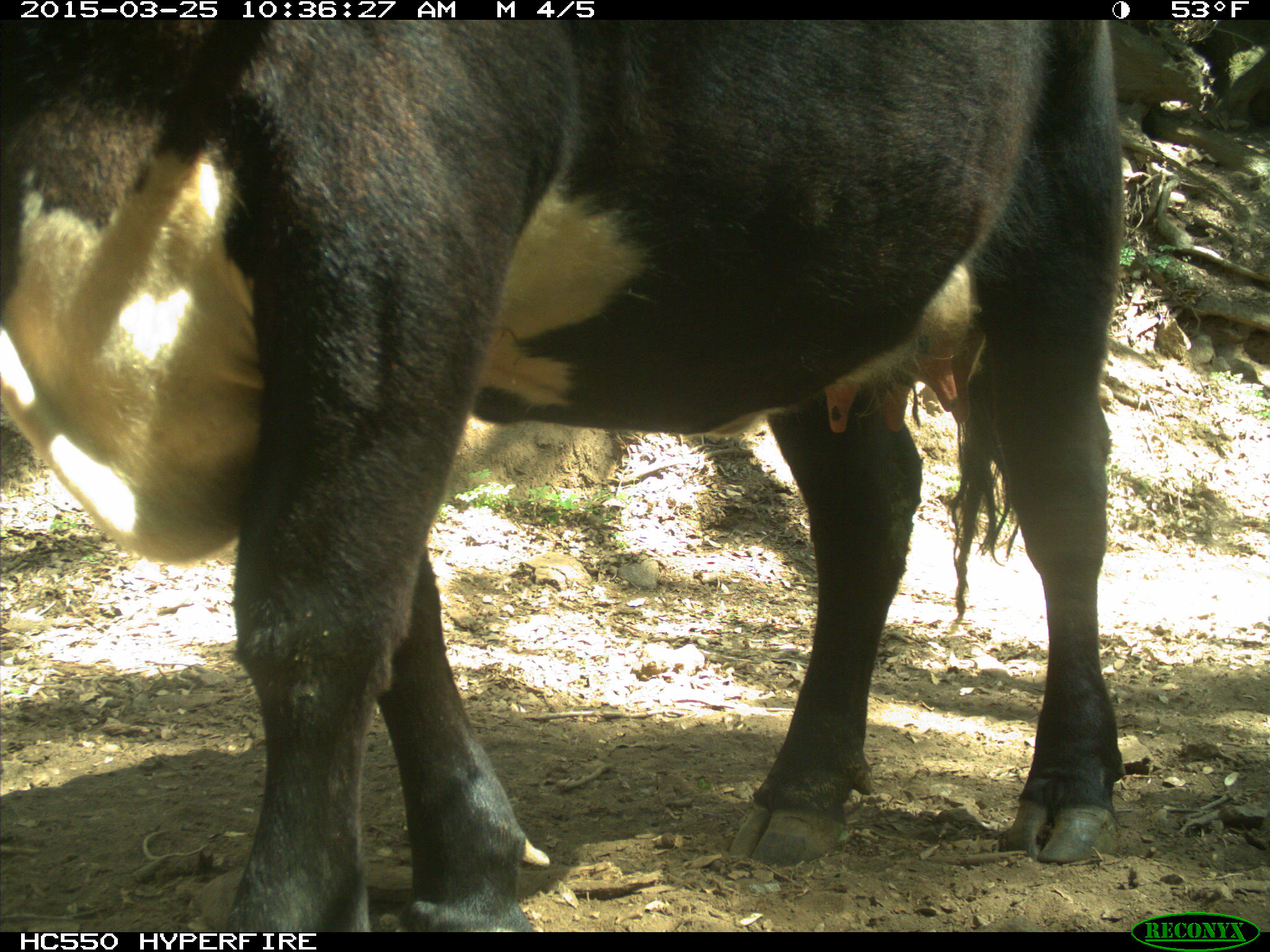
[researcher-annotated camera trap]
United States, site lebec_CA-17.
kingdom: Animalia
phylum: Chordata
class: Mammalia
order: Artiodactyla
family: Bovidae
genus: Bos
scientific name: Bos taurus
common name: domestic cow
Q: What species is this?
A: Bos taurus (domestic cow).